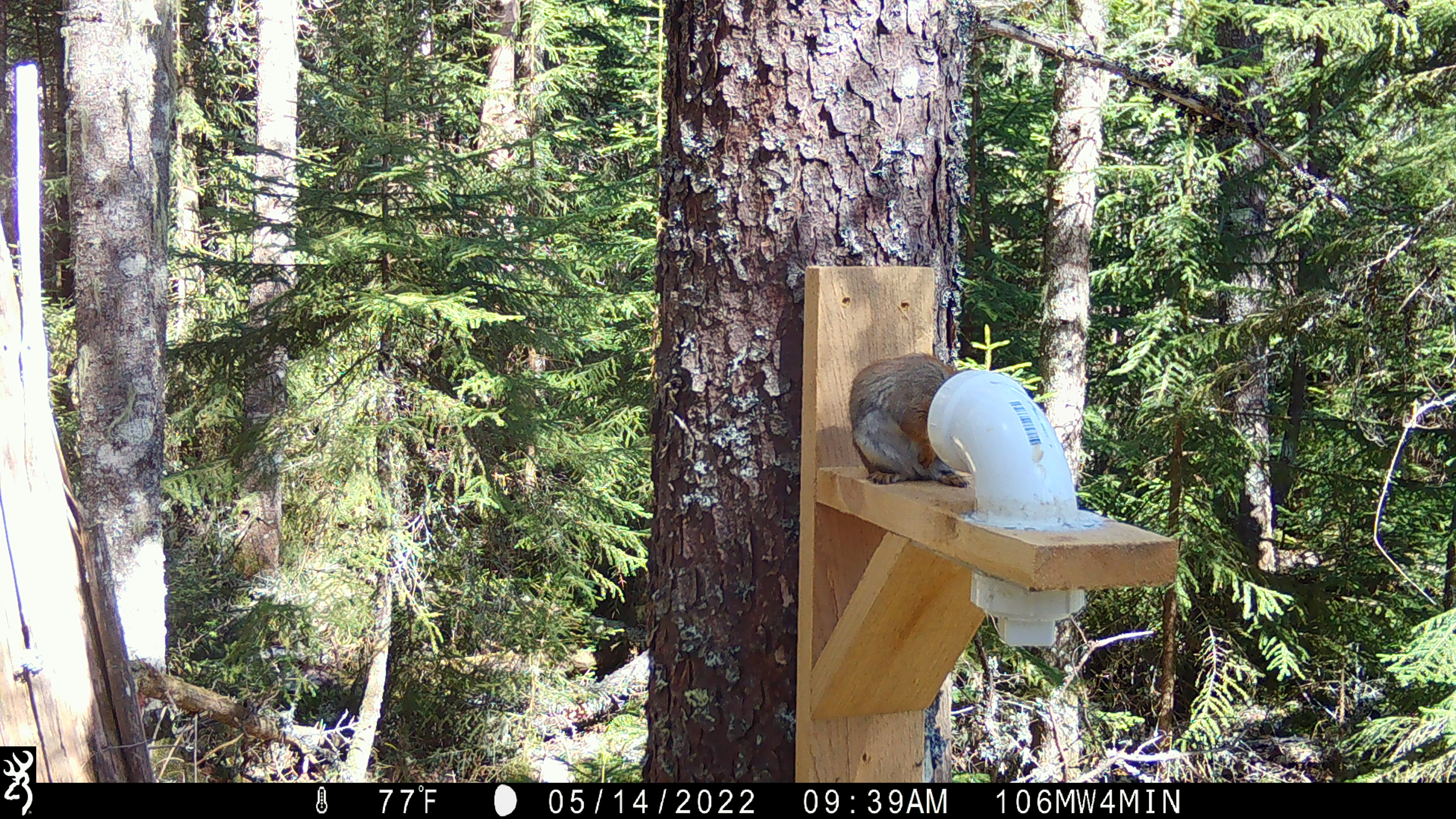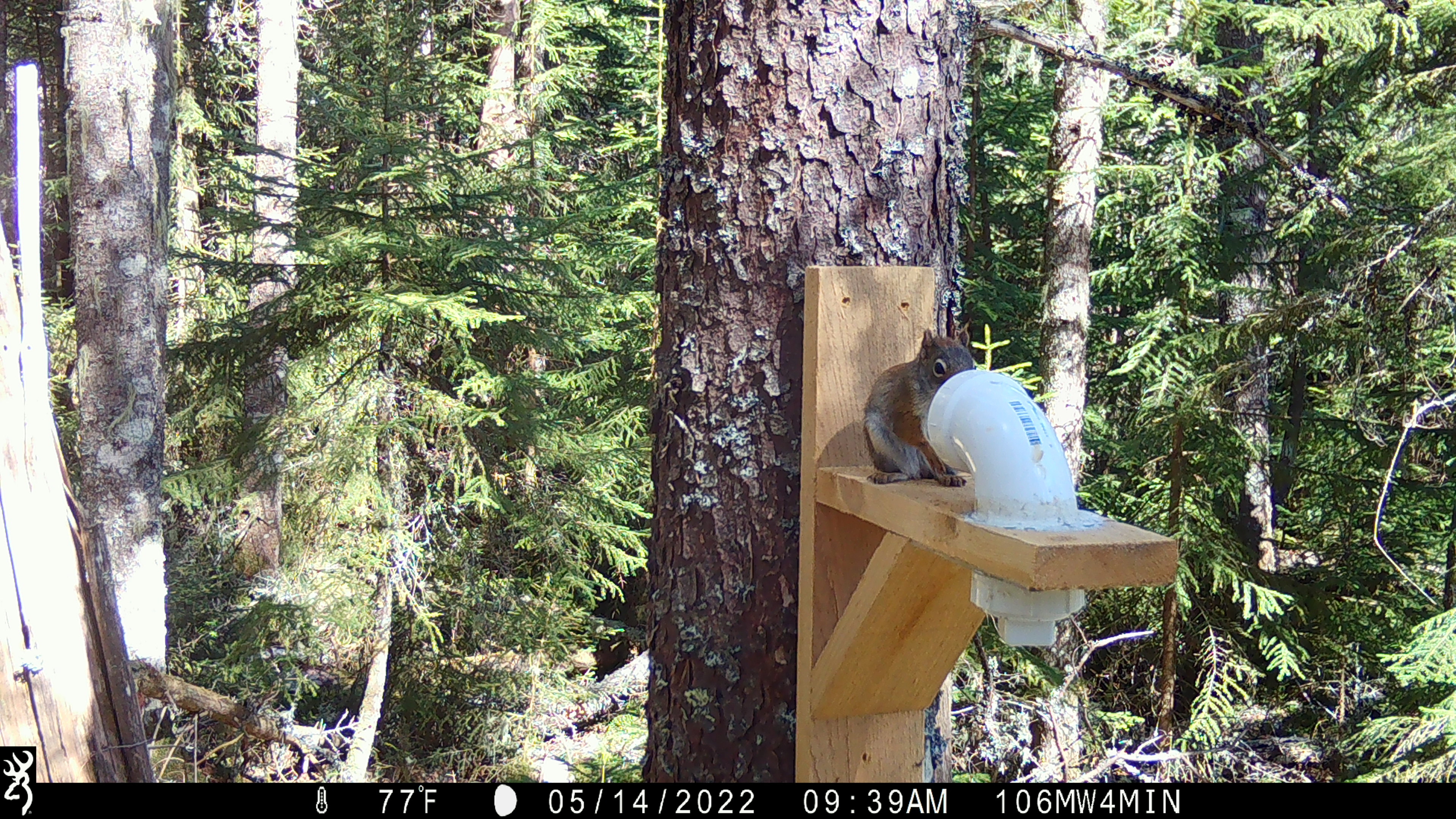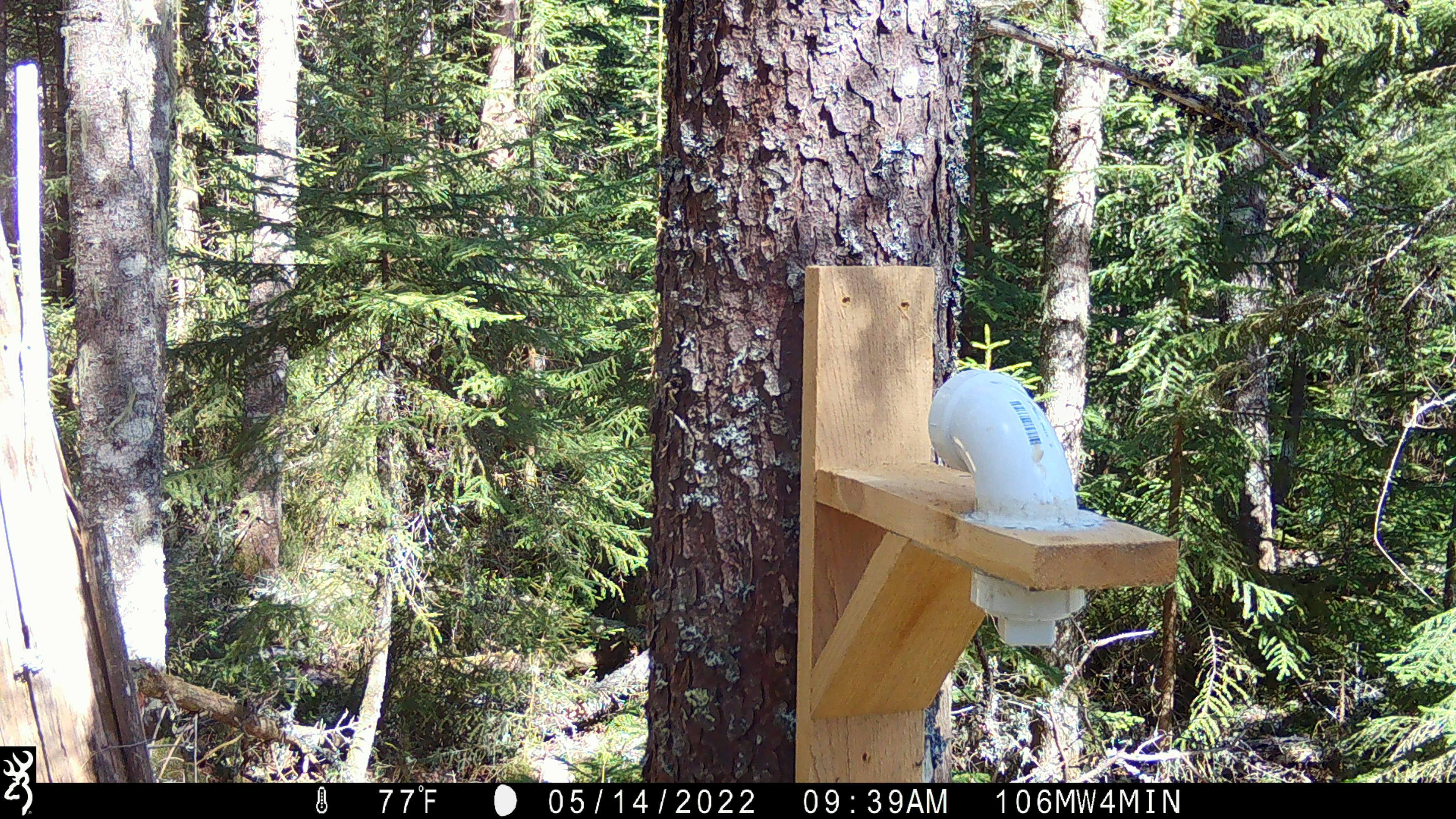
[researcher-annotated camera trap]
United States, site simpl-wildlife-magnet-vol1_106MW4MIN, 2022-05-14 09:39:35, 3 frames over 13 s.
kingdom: Animalia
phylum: Chordata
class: Mammalia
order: Rodentia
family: Sciuridae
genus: Tamiasciurus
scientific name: Tamiasciurus hudsonicus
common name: red squirrel